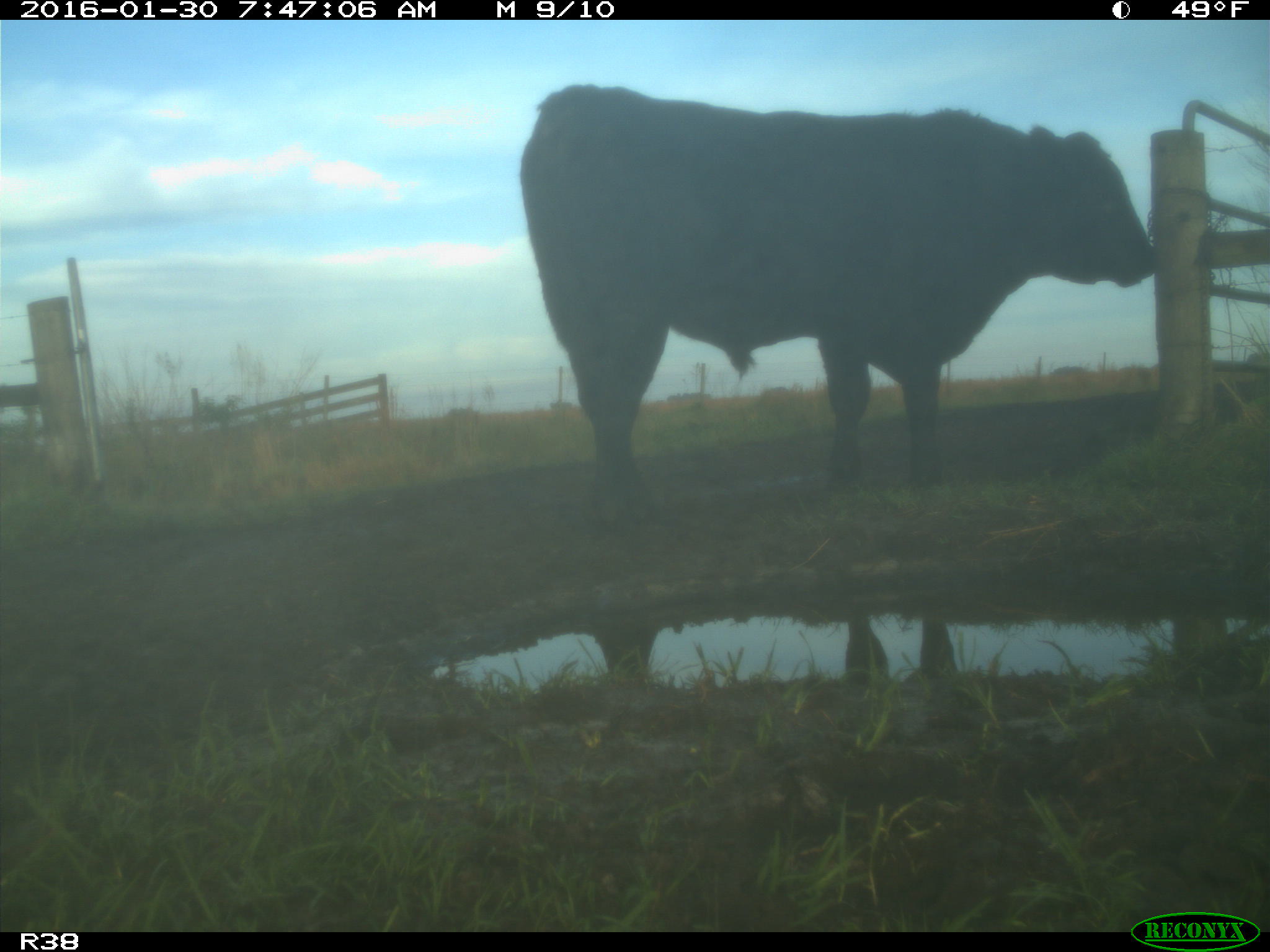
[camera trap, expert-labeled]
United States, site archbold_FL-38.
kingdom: Animalia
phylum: Chordata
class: Mammalia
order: Artiodactyla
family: Bovidae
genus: Bos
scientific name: Bos taurus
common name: domestic cow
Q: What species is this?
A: Bos taurus (domestic cow).